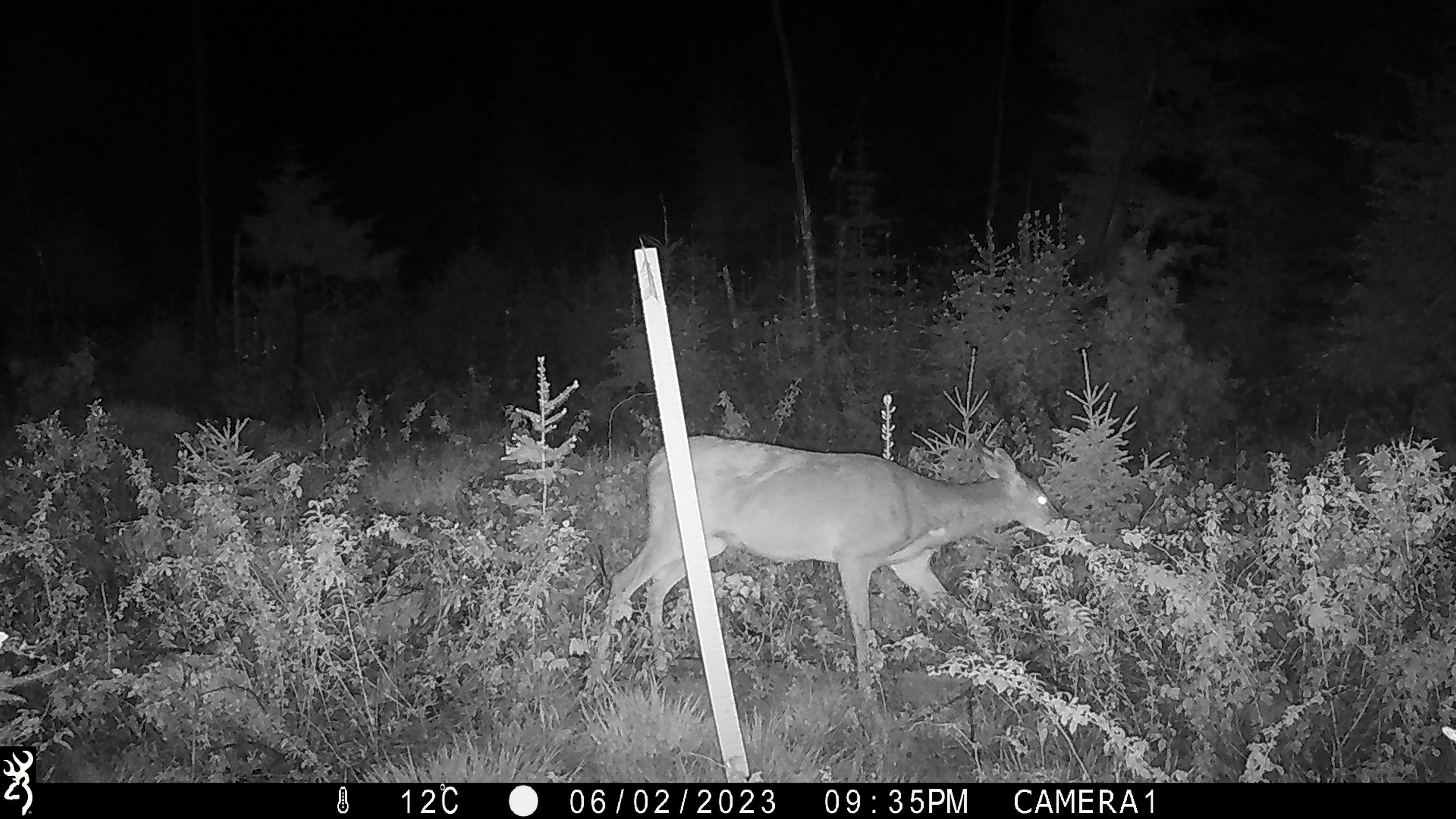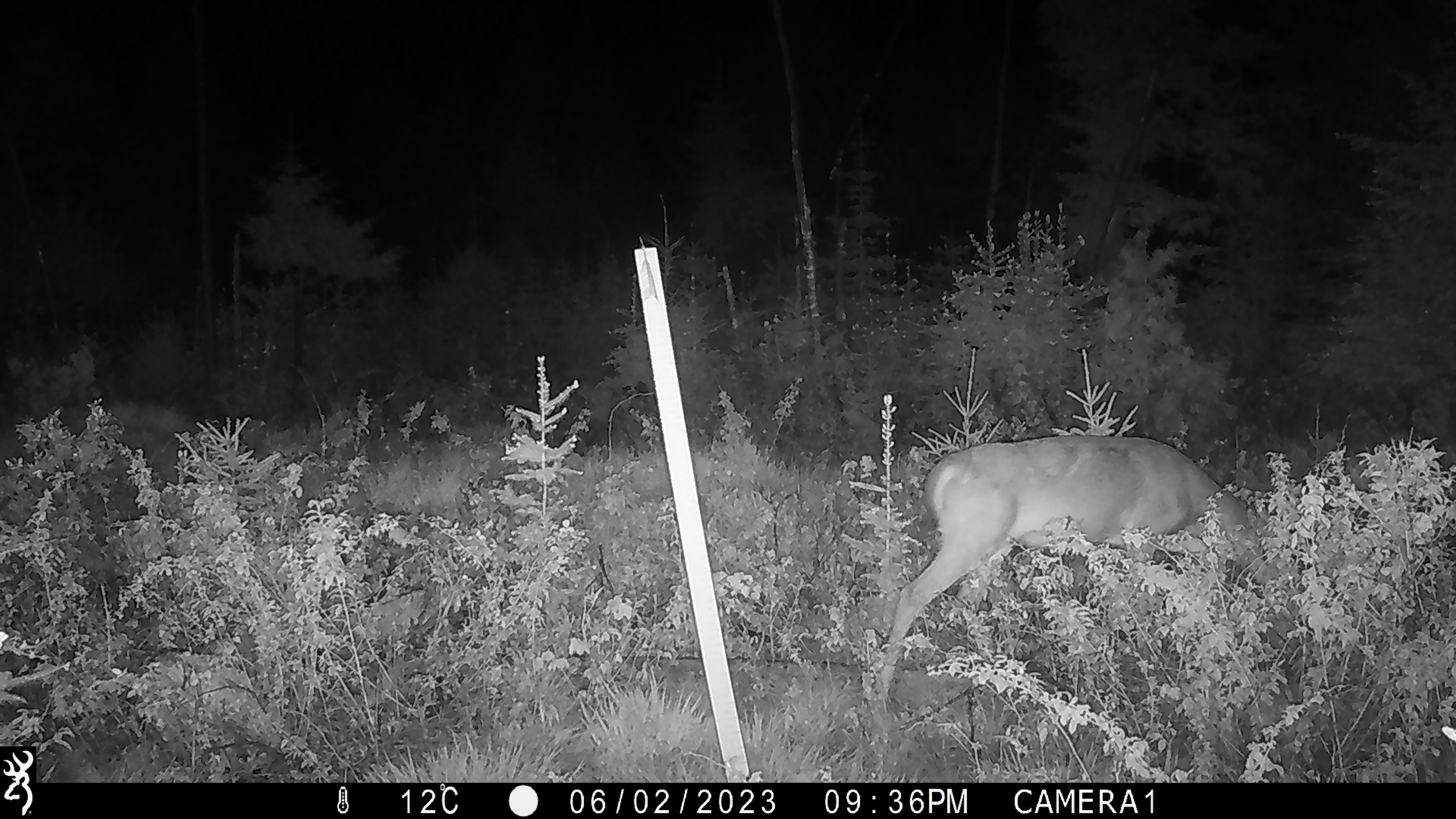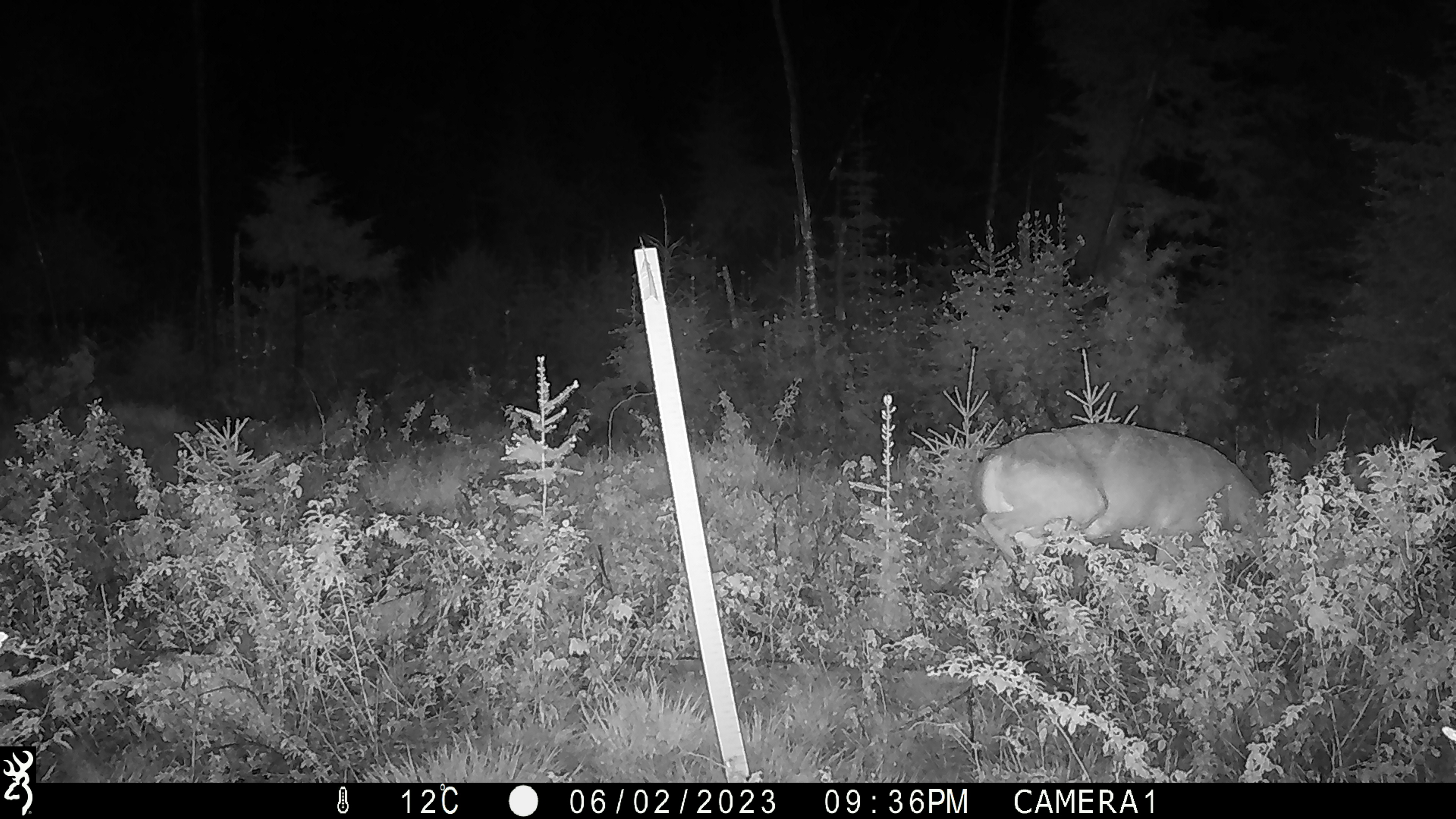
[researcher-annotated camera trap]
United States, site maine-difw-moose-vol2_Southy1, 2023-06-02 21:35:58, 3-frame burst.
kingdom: Animalia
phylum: Chordata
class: Mammalia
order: Artiodactyla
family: Cervidae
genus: Odocoileus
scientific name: Odocoileus virginianus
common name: white-tailed deer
White-tailed deer (Odocoileus virginianus).